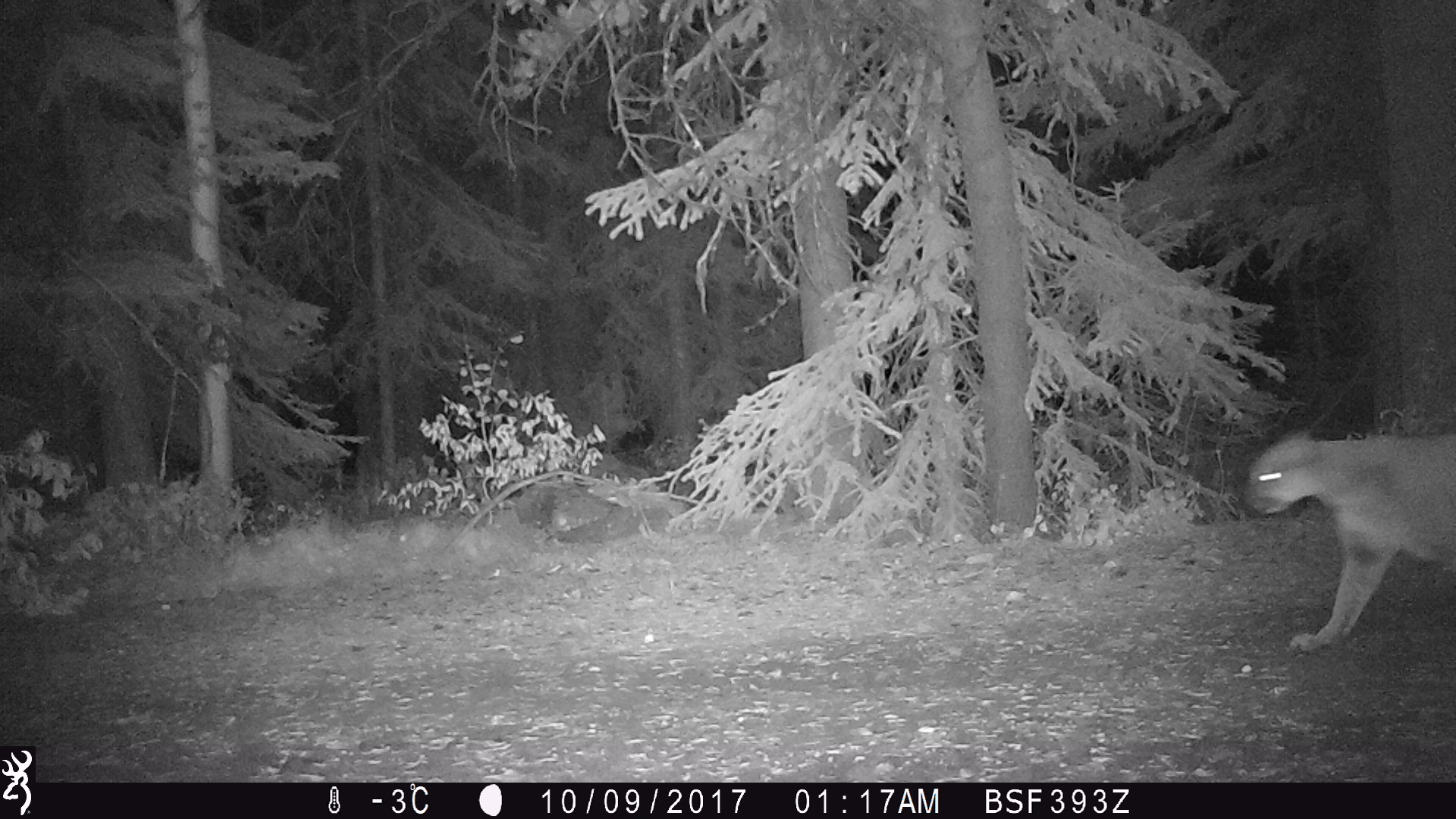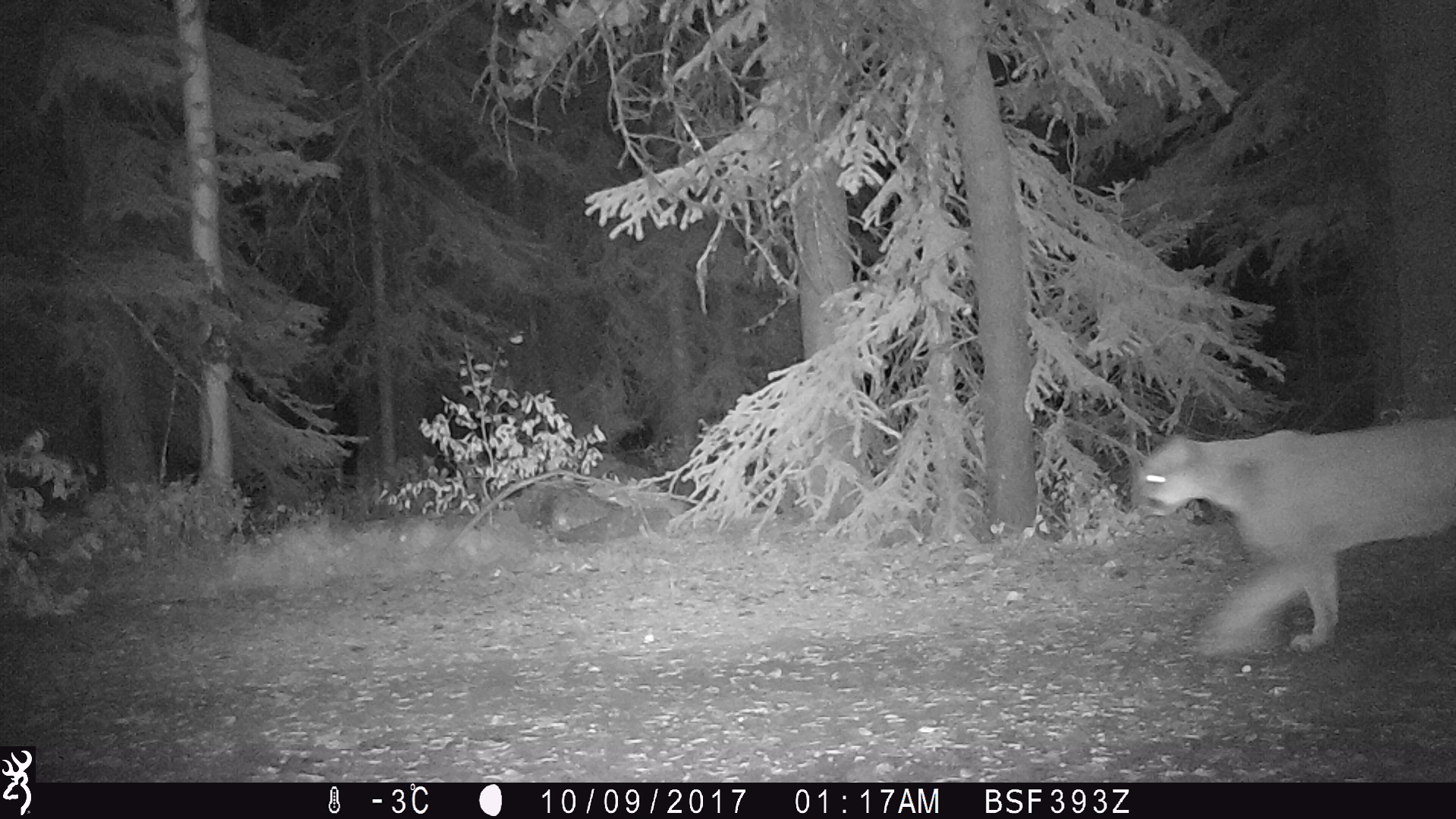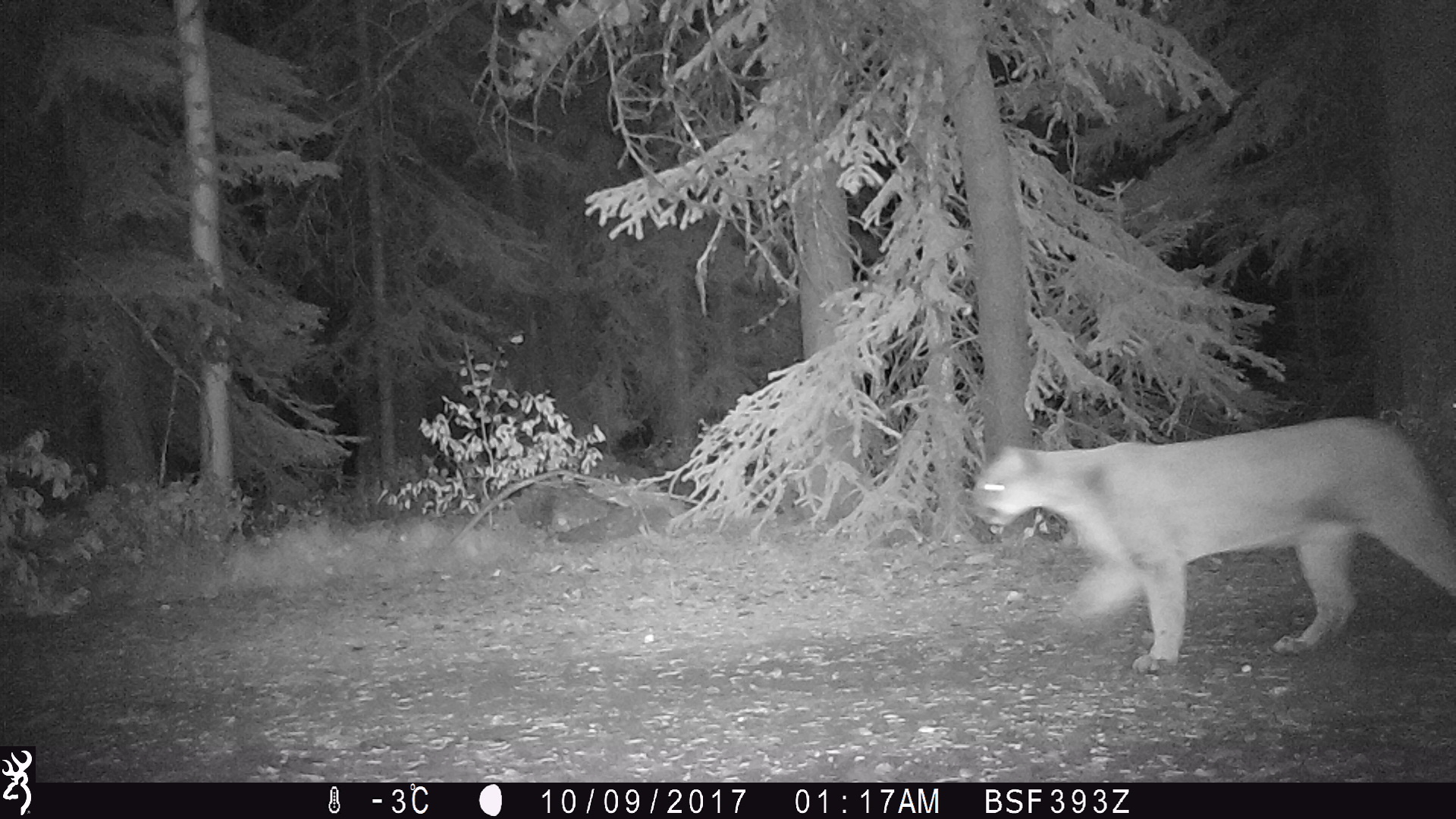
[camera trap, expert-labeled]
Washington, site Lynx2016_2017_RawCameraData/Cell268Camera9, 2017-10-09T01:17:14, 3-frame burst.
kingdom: Animalia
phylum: Chordata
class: Mammalia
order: Carnivora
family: Felidae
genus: Puma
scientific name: Puma concolor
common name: mountain lion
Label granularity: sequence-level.